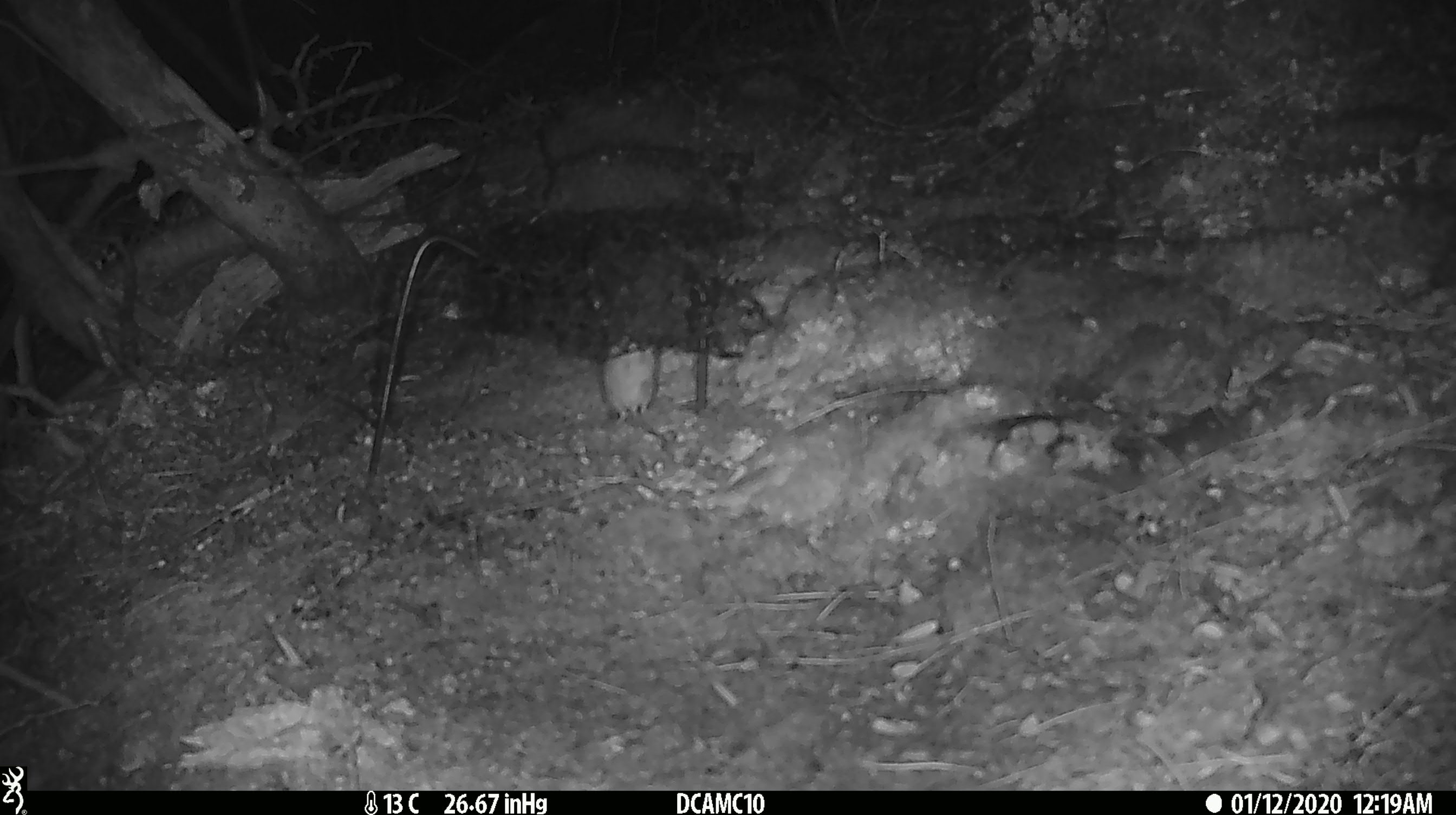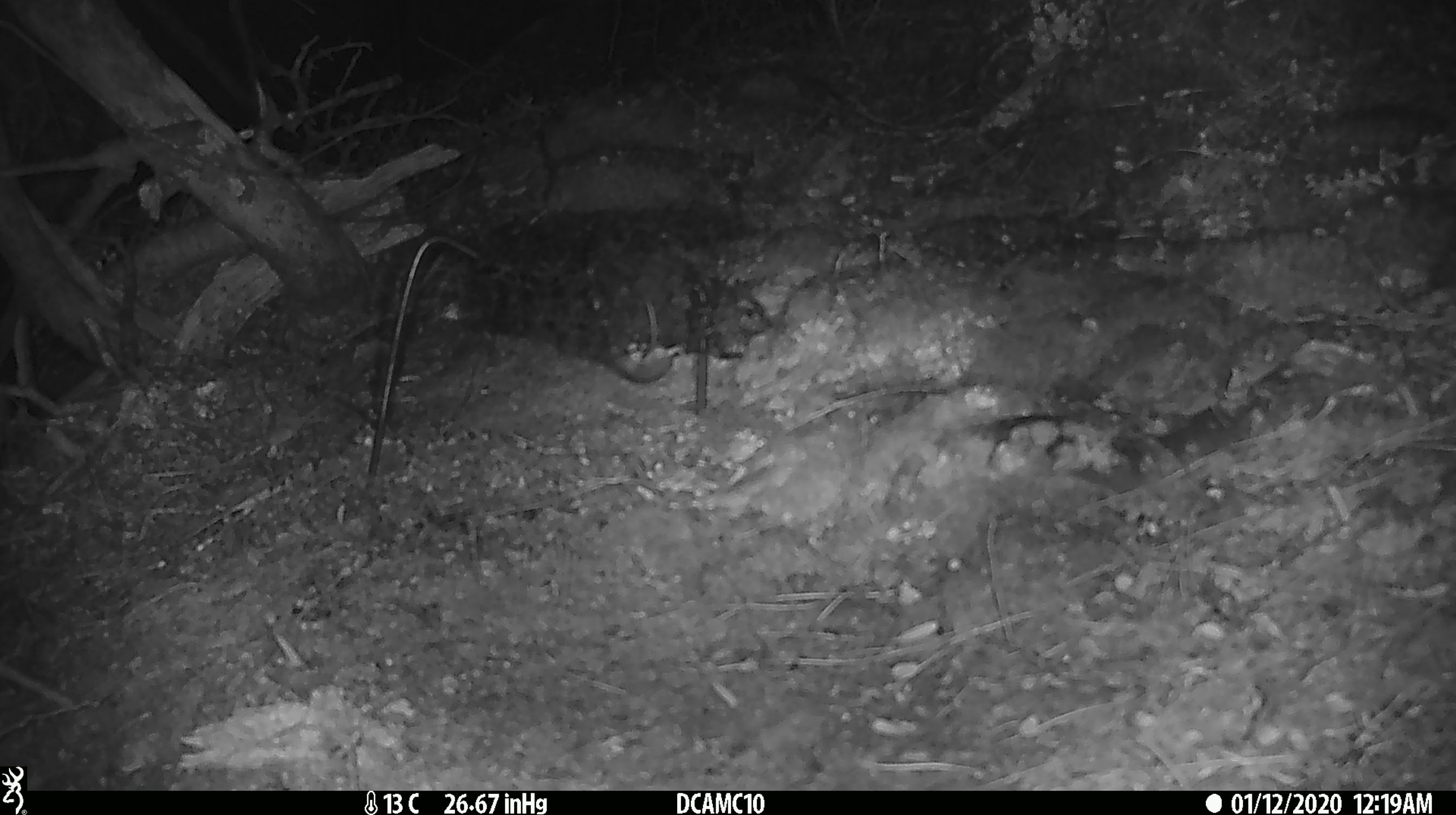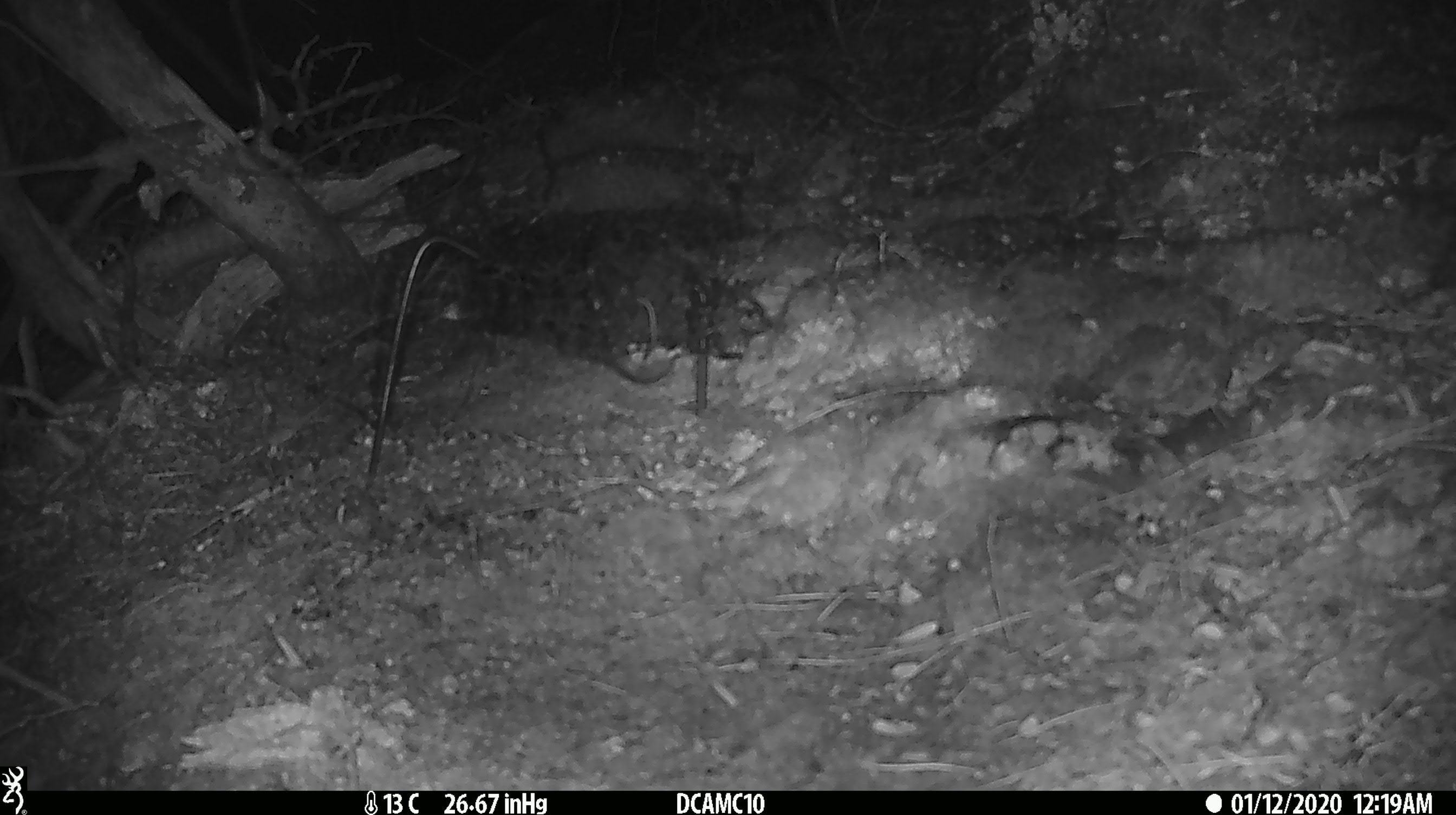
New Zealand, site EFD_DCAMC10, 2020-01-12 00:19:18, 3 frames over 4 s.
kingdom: Animalia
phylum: Chordata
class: Mammalia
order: Rodentia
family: Muridae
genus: Mus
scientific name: Mus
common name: mouse